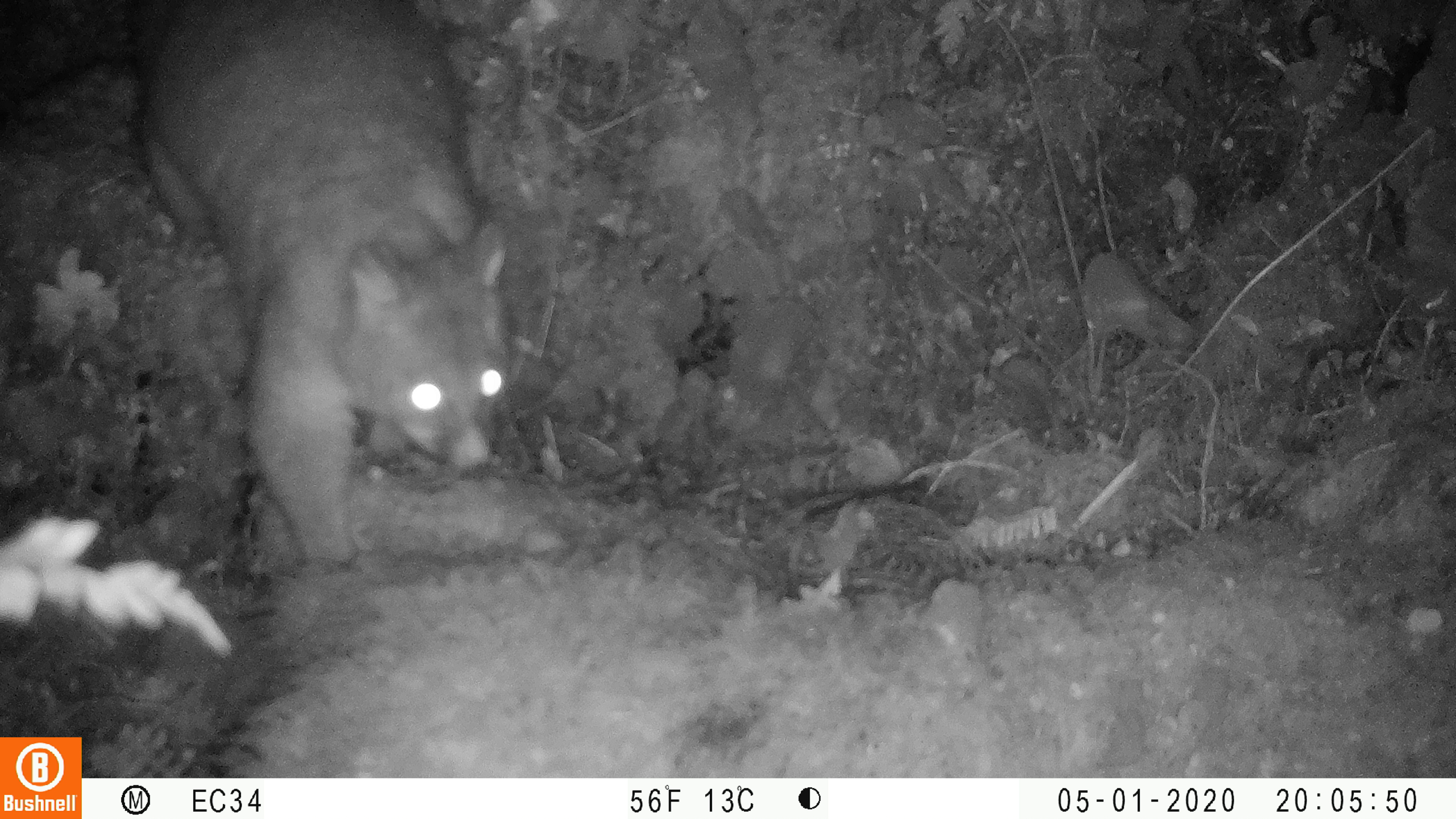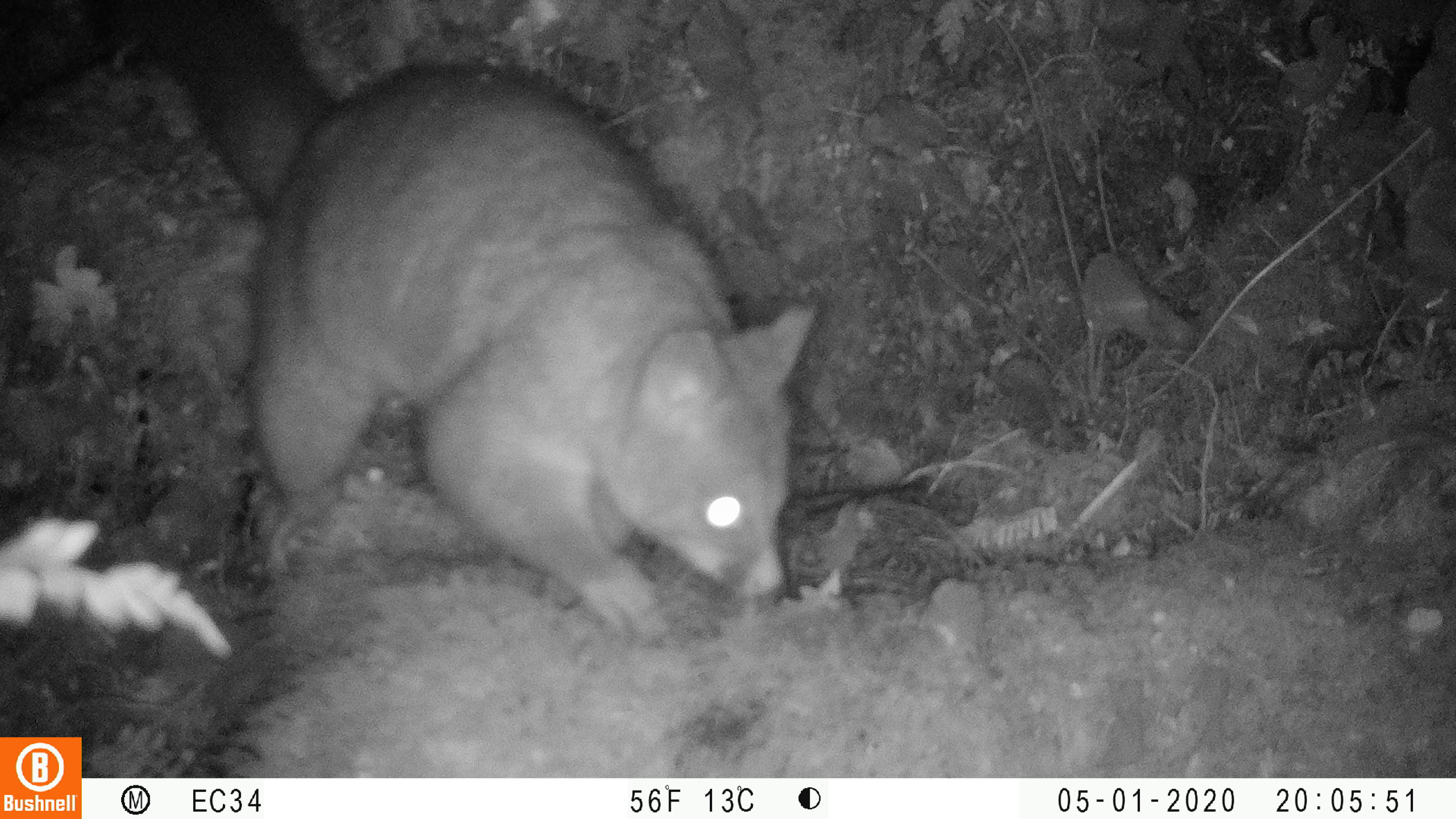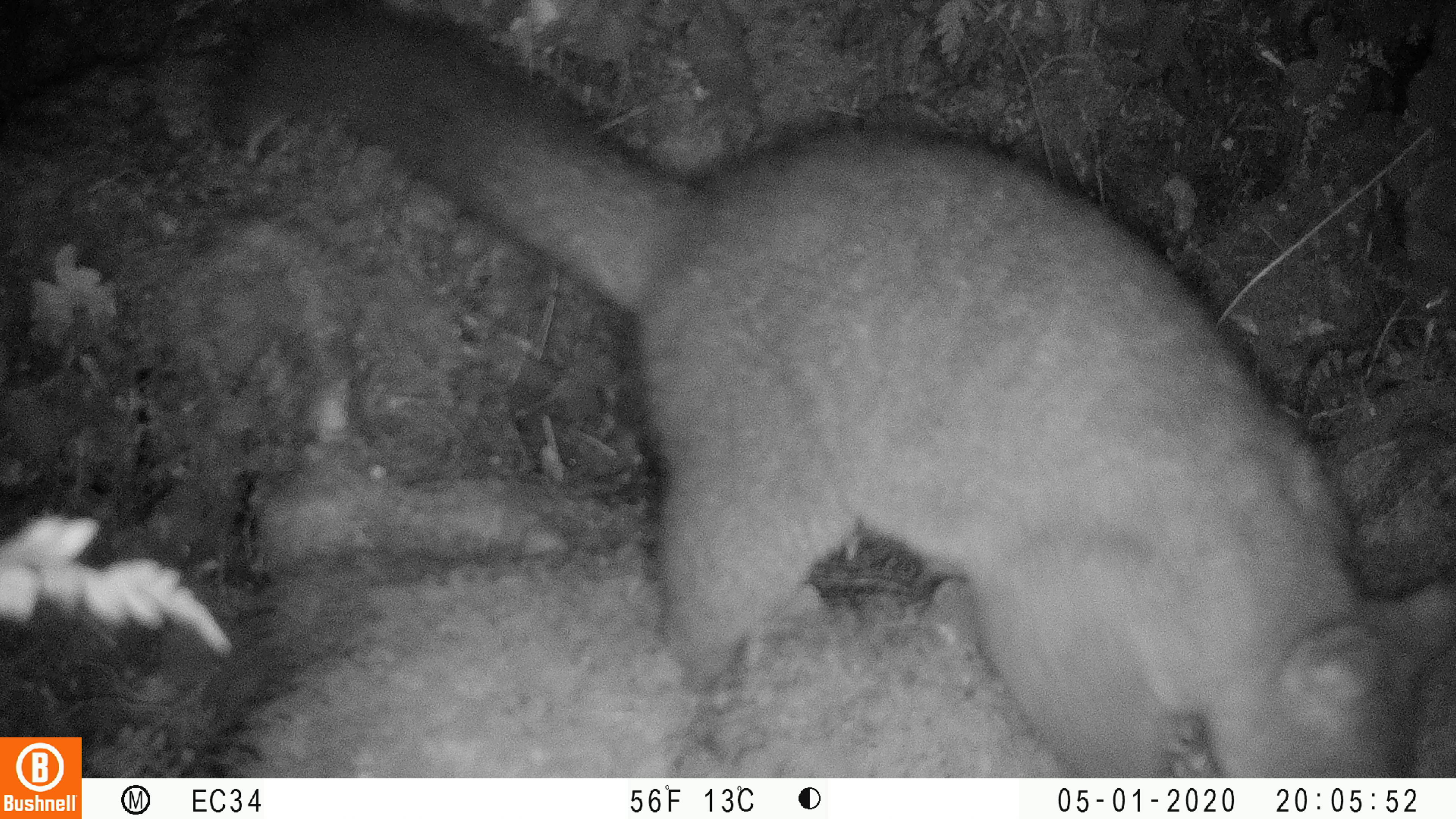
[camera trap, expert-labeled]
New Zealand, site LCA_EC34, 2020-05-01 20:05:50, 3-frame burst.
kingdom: Animalia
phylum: Chordata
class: Mammalia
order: Diprotodontia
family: Phalangeridae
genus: Trichosurus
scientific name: Trichosurus vulpecula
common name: common brushtail possum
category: possum